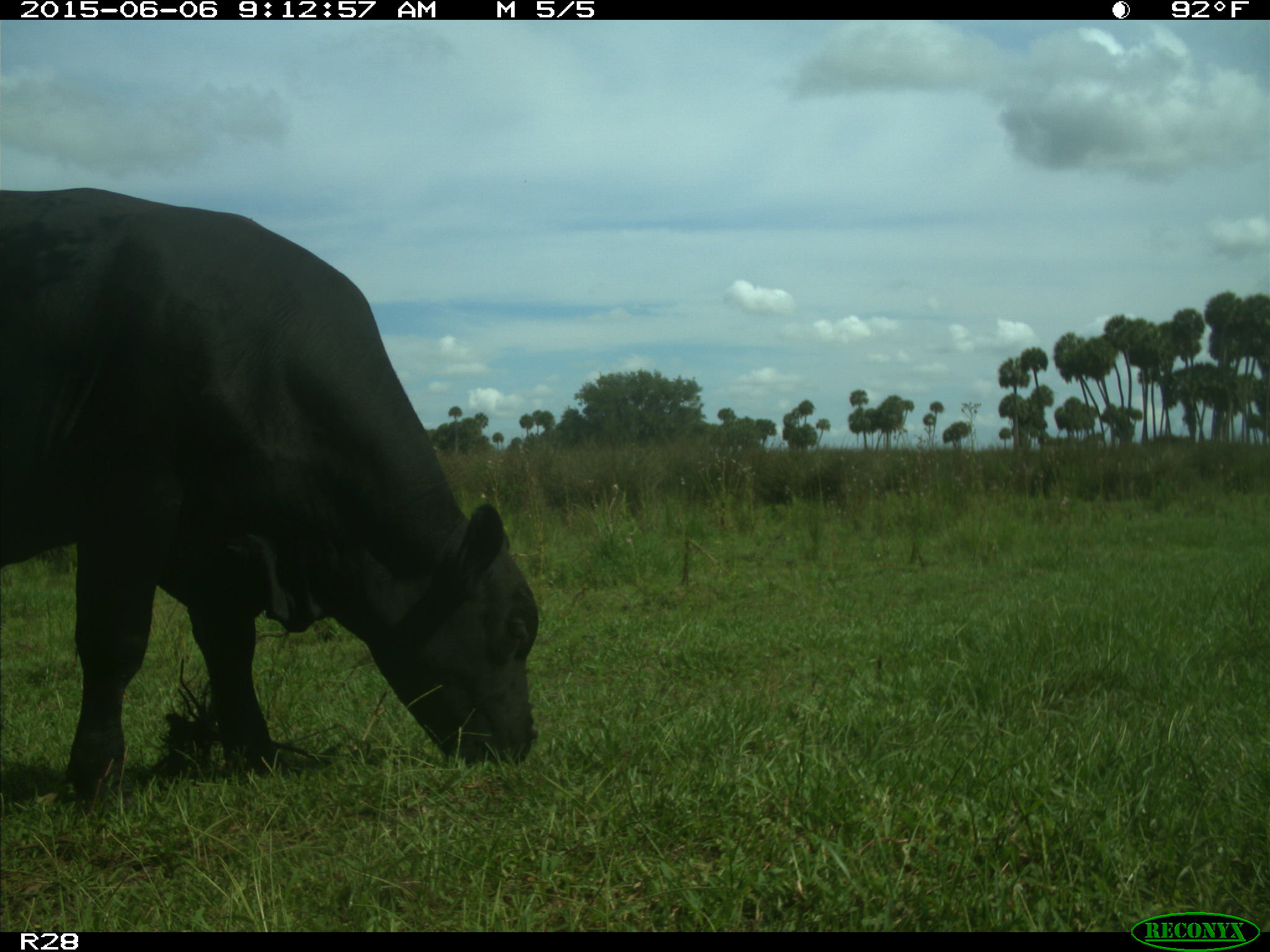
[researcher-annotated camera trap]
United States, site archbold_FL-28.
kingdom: Animalia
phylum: Chordata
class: Mammalia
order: Artiodactyla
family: Bovidae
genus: Bos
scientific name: Bos taurus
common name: domestic cow